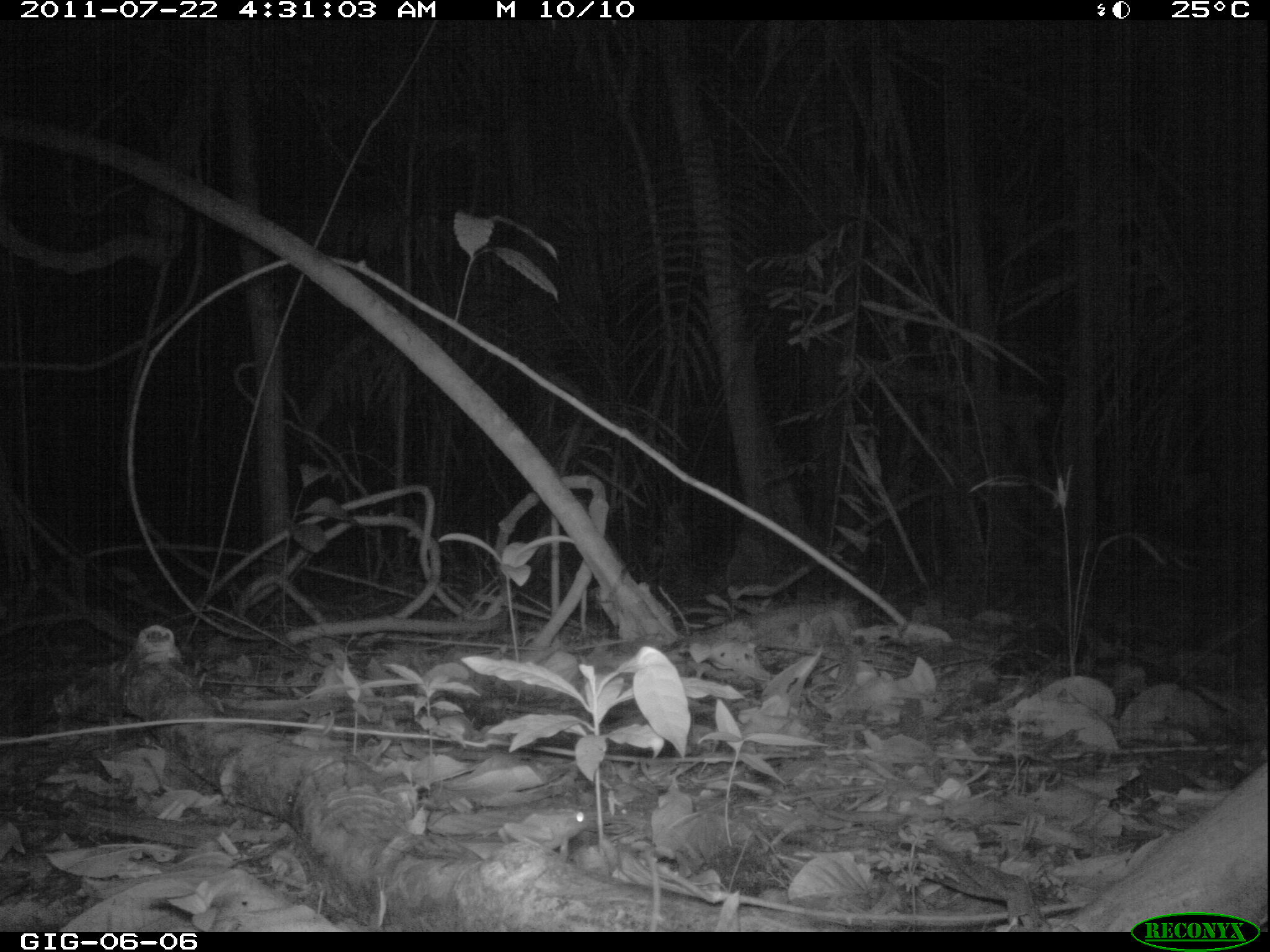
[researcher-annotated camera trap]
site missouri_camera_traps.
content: no animal present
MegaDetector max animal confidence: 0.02